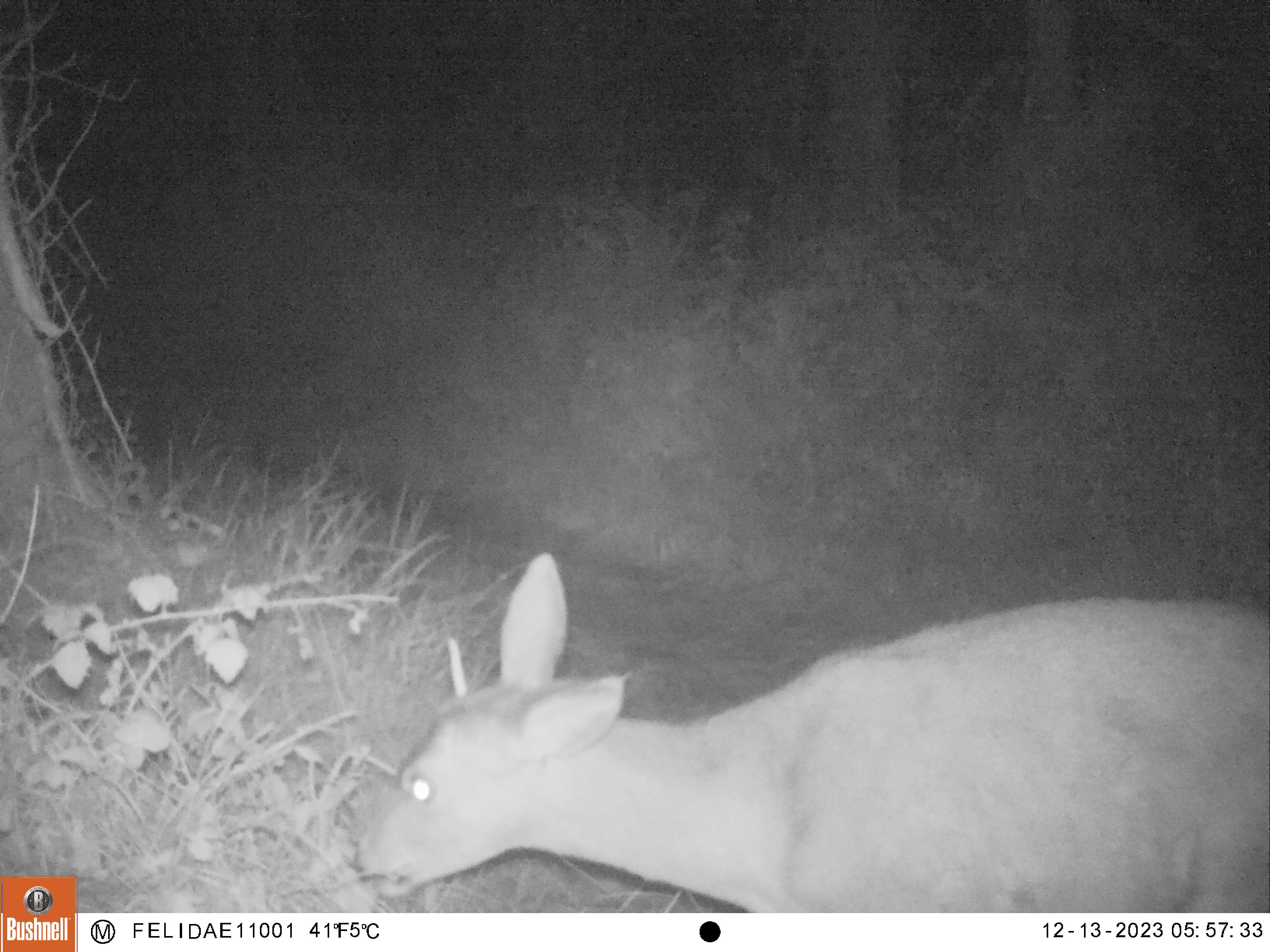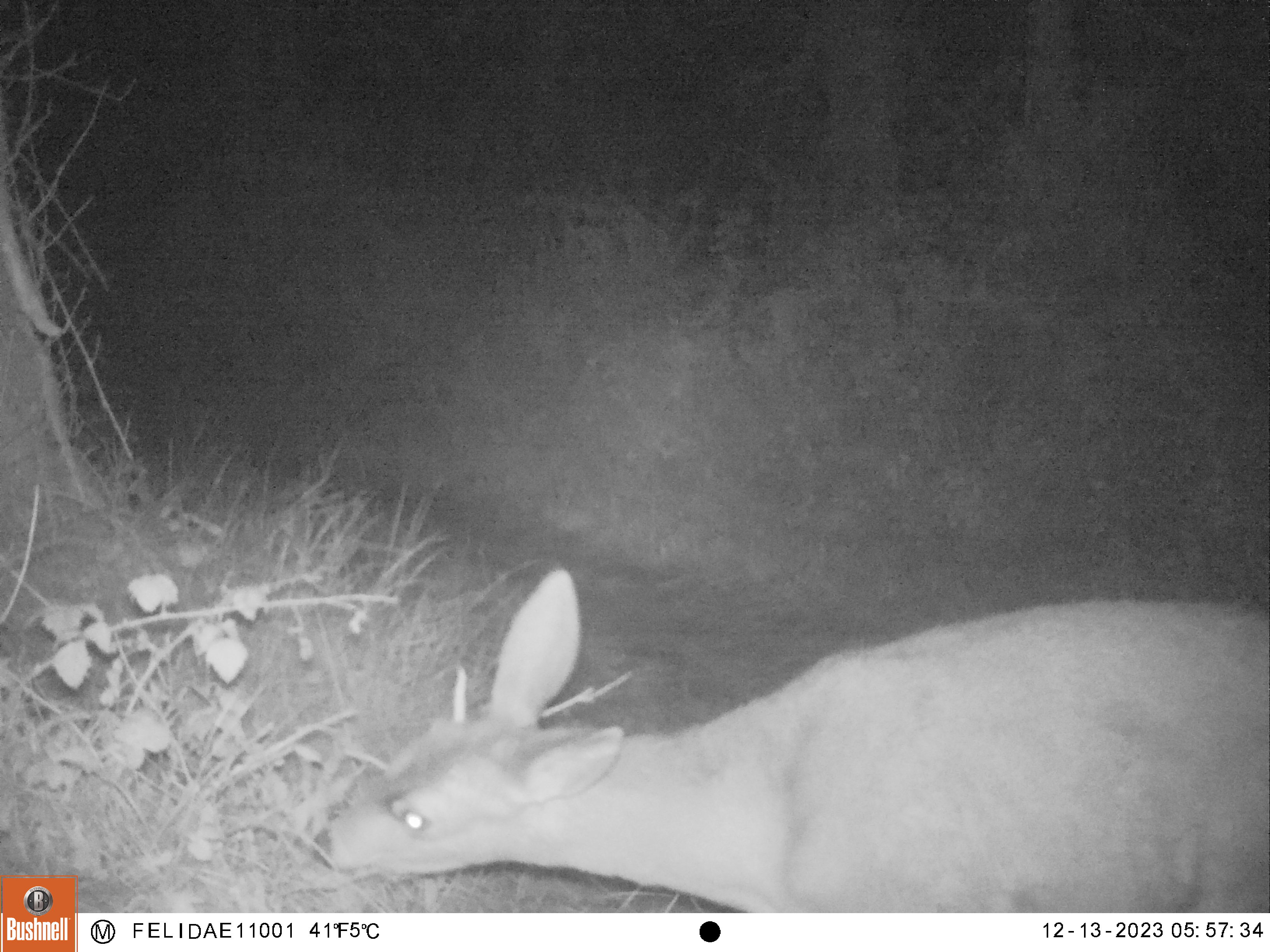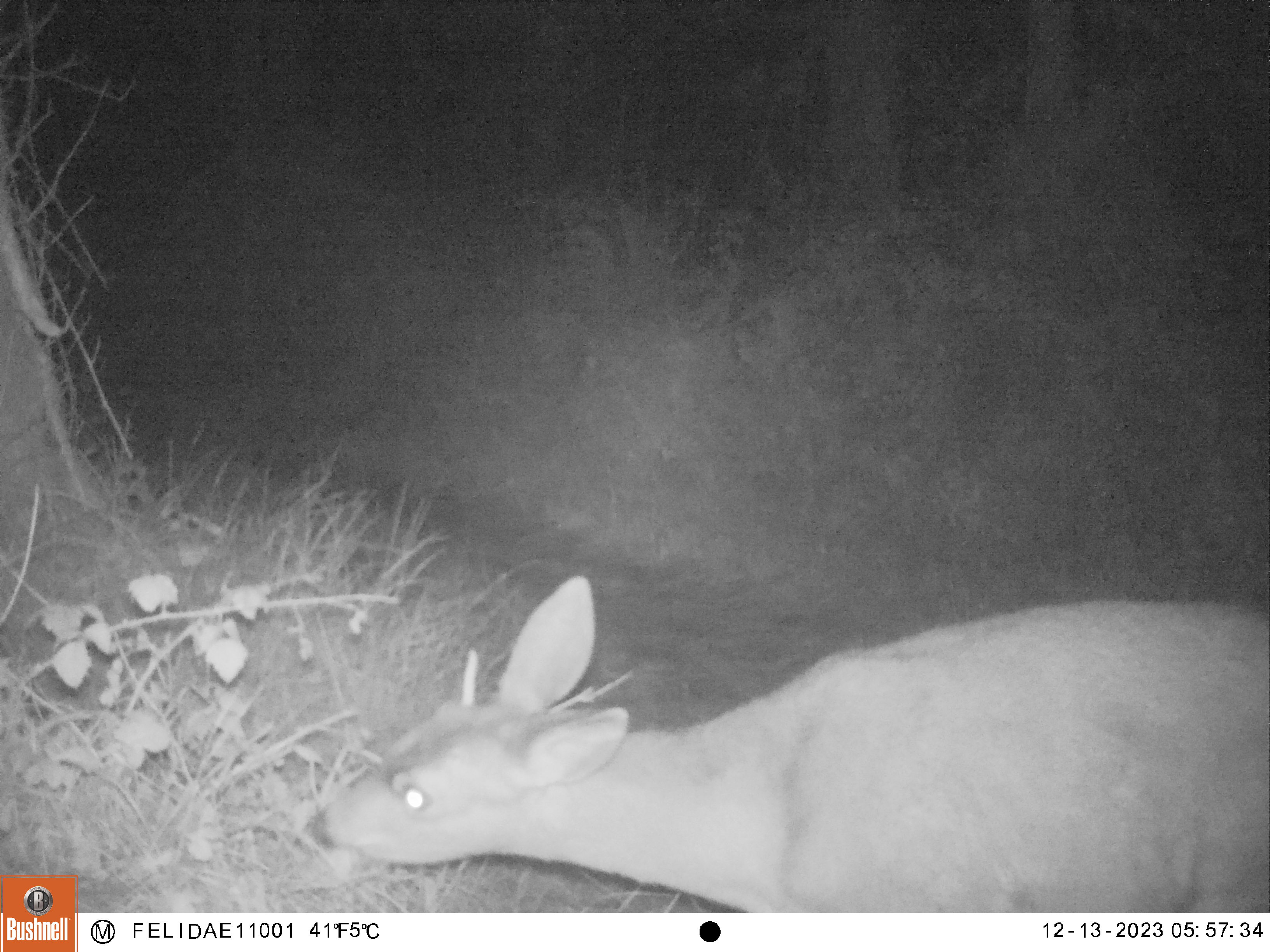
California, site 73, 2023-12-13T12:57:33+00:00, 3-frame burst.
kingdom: Animalia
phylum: Chordata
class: Mammalia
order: Artiodactyla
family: Cervidae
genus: Odocoileus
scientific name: Odocoileus hemionus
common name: mule deer